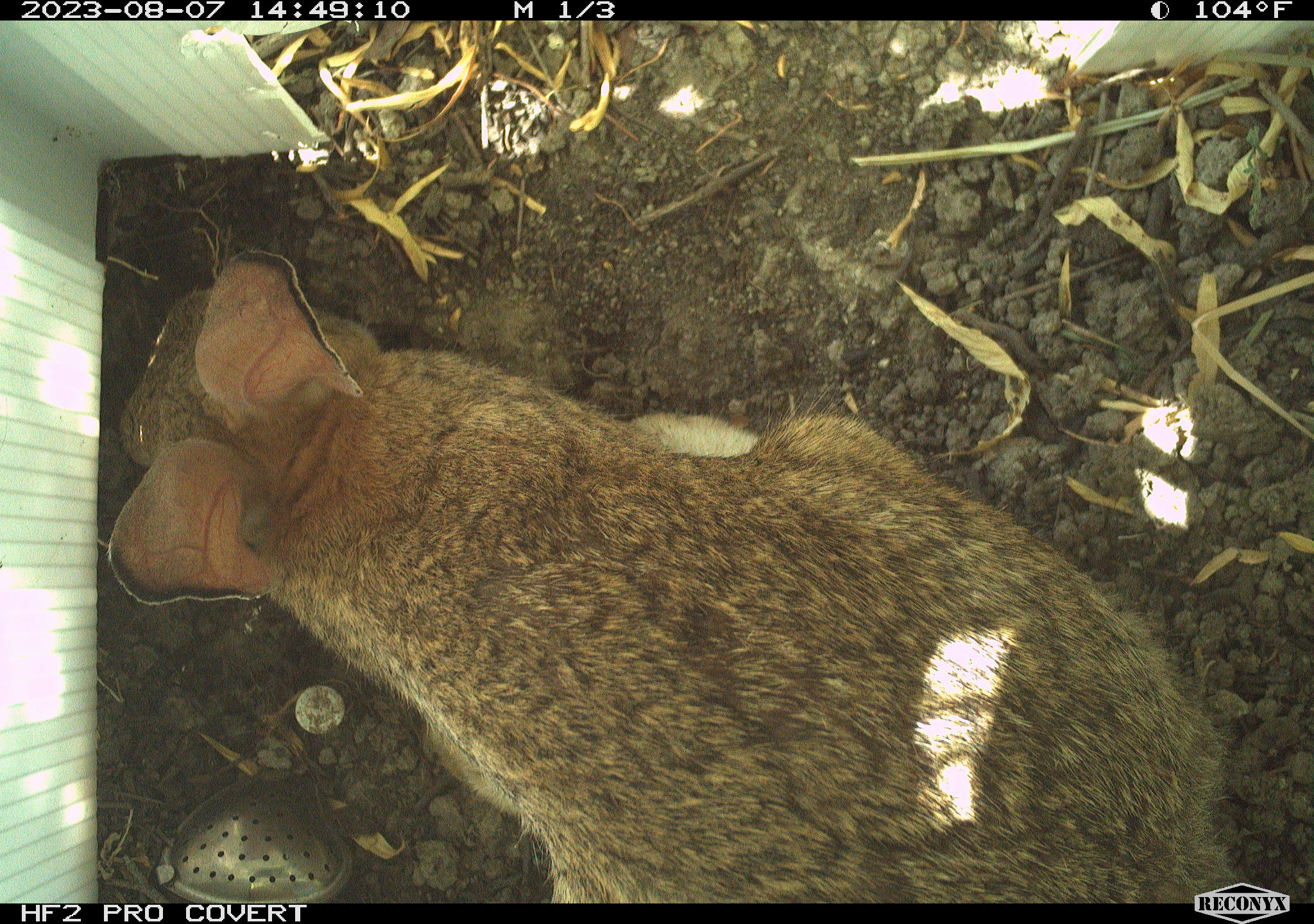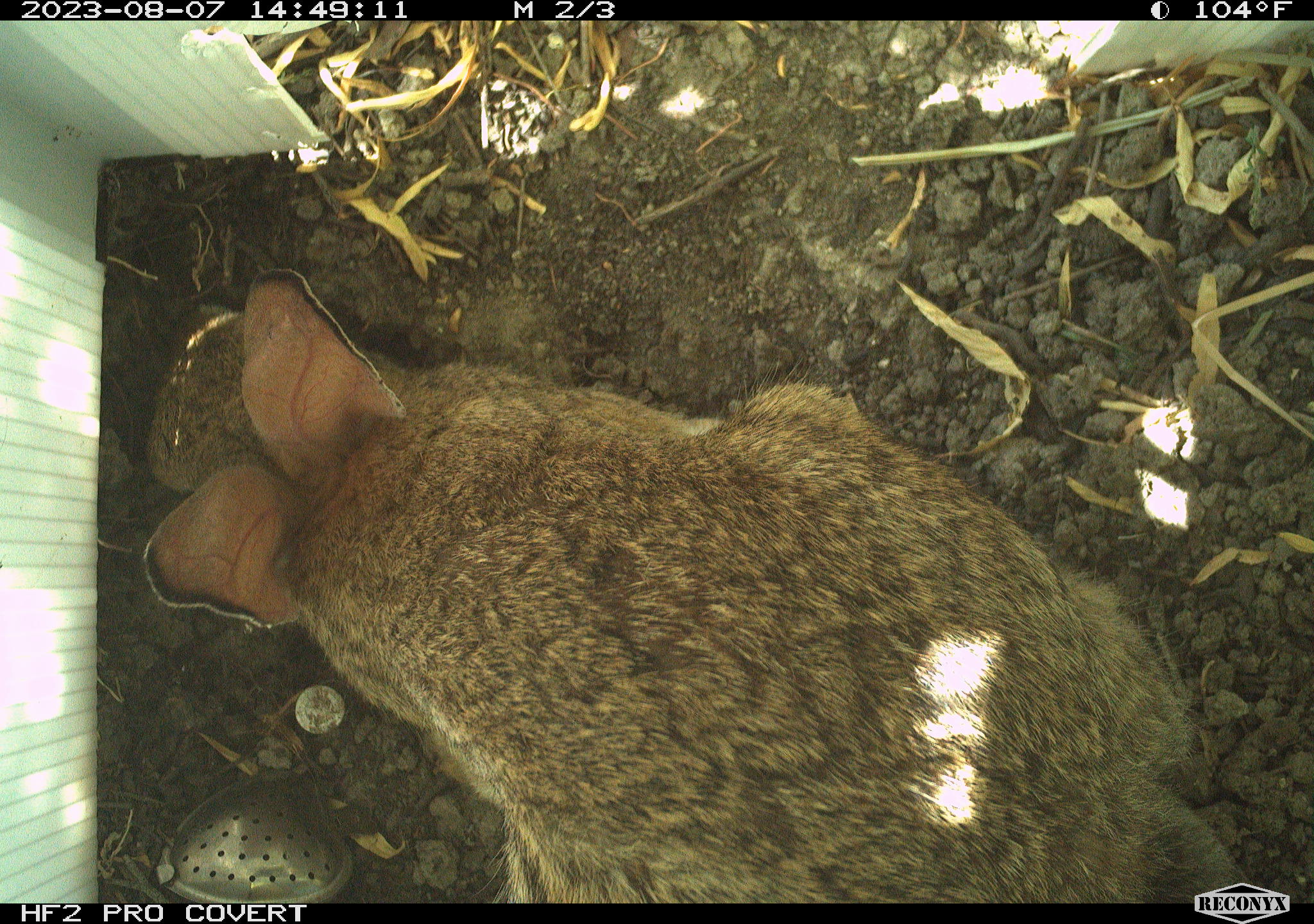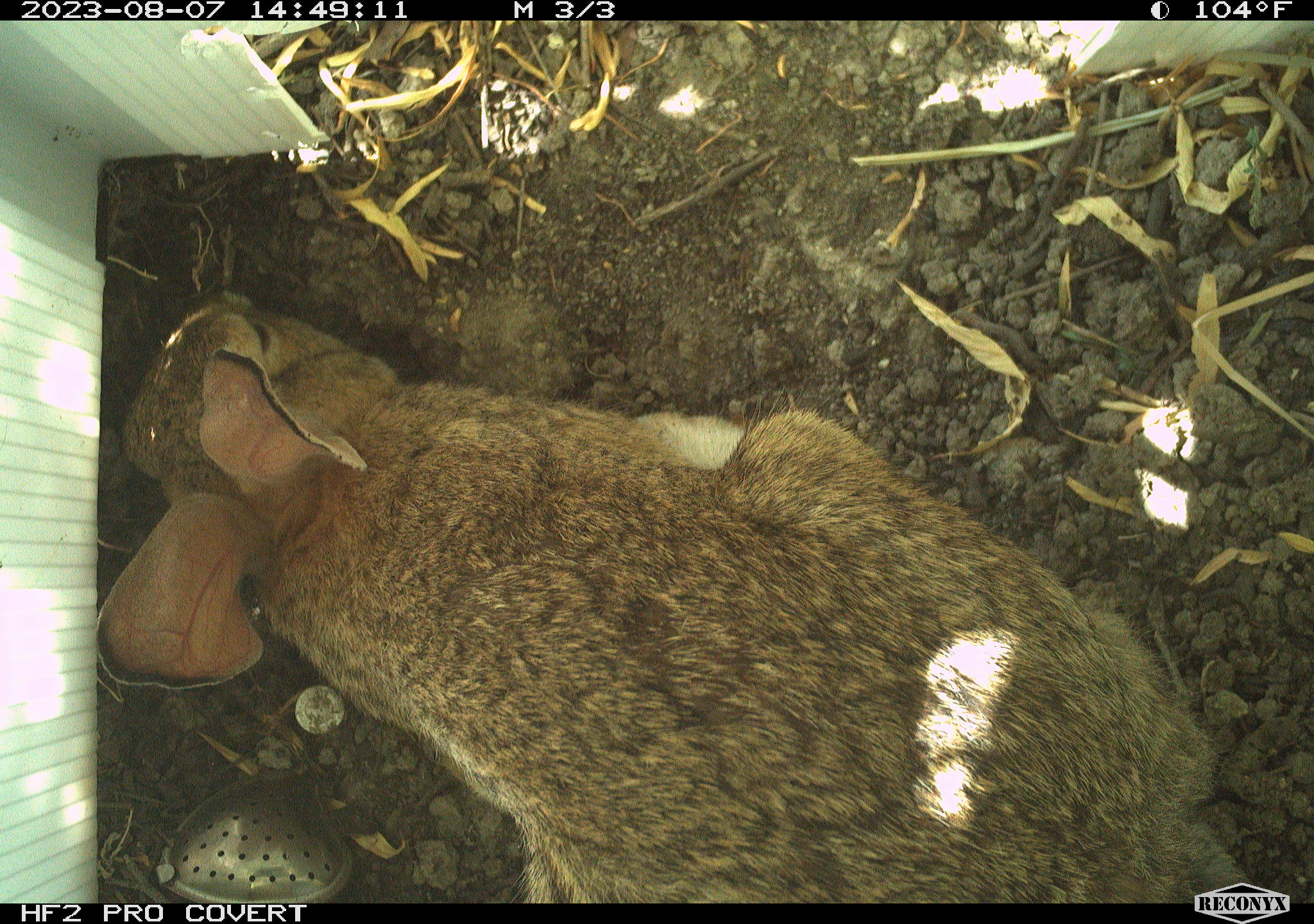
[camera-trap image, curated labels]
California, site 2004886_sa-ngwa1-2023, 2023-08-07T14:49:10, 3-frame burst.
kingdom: Animalia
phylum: Chordata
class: Mammalia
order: Lagomorpha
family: Leporidae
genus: Sylvilagus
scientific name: Sylvilagus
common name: cottontail rabbits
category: sylvilagus species